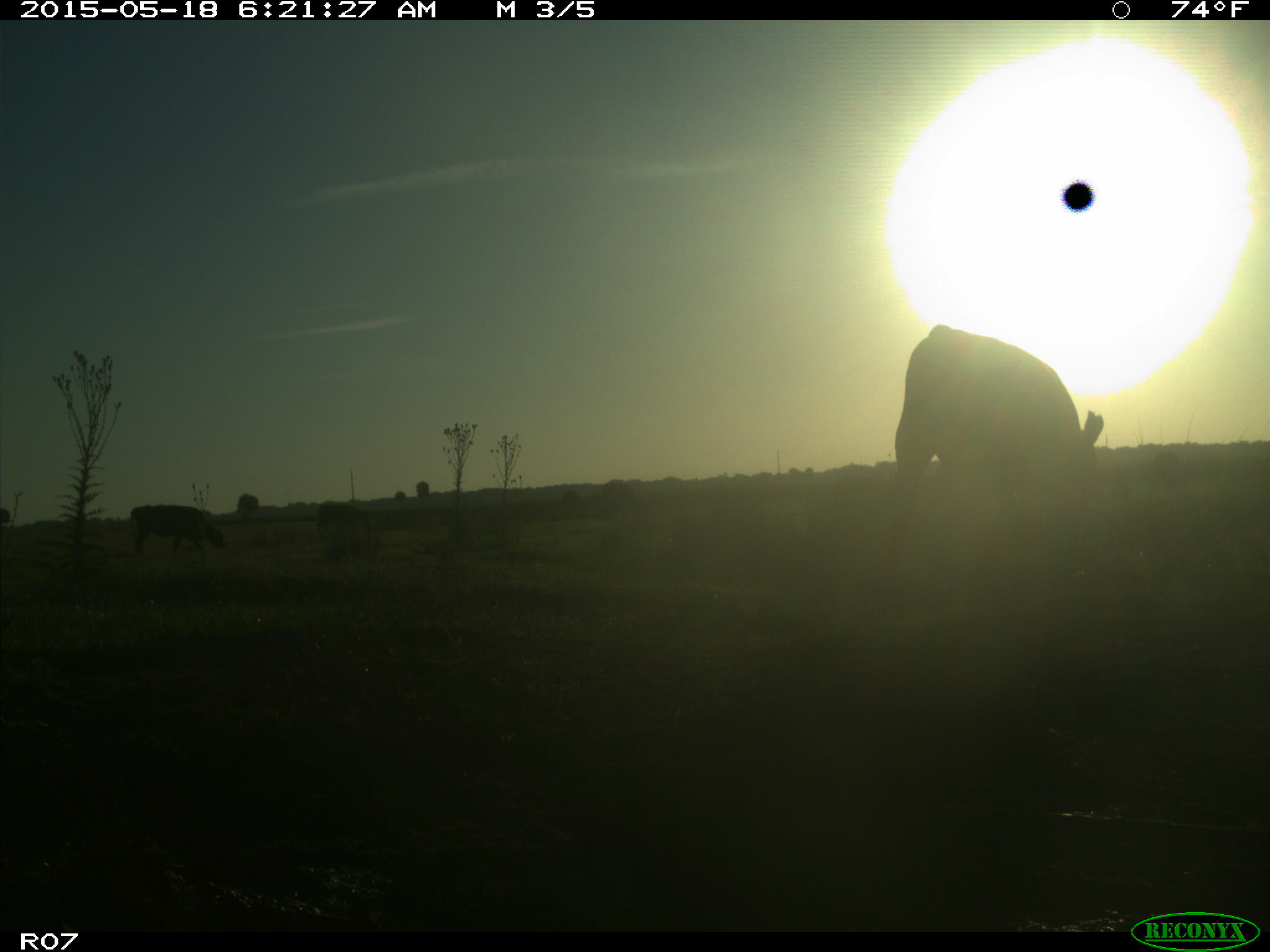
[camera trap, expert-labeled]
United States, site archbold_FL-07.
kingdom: Animalia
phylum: Chordata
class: Mammalia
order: Artiodactyla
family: Bovidae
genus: Bos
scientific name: Bos taurus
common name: domestic cow